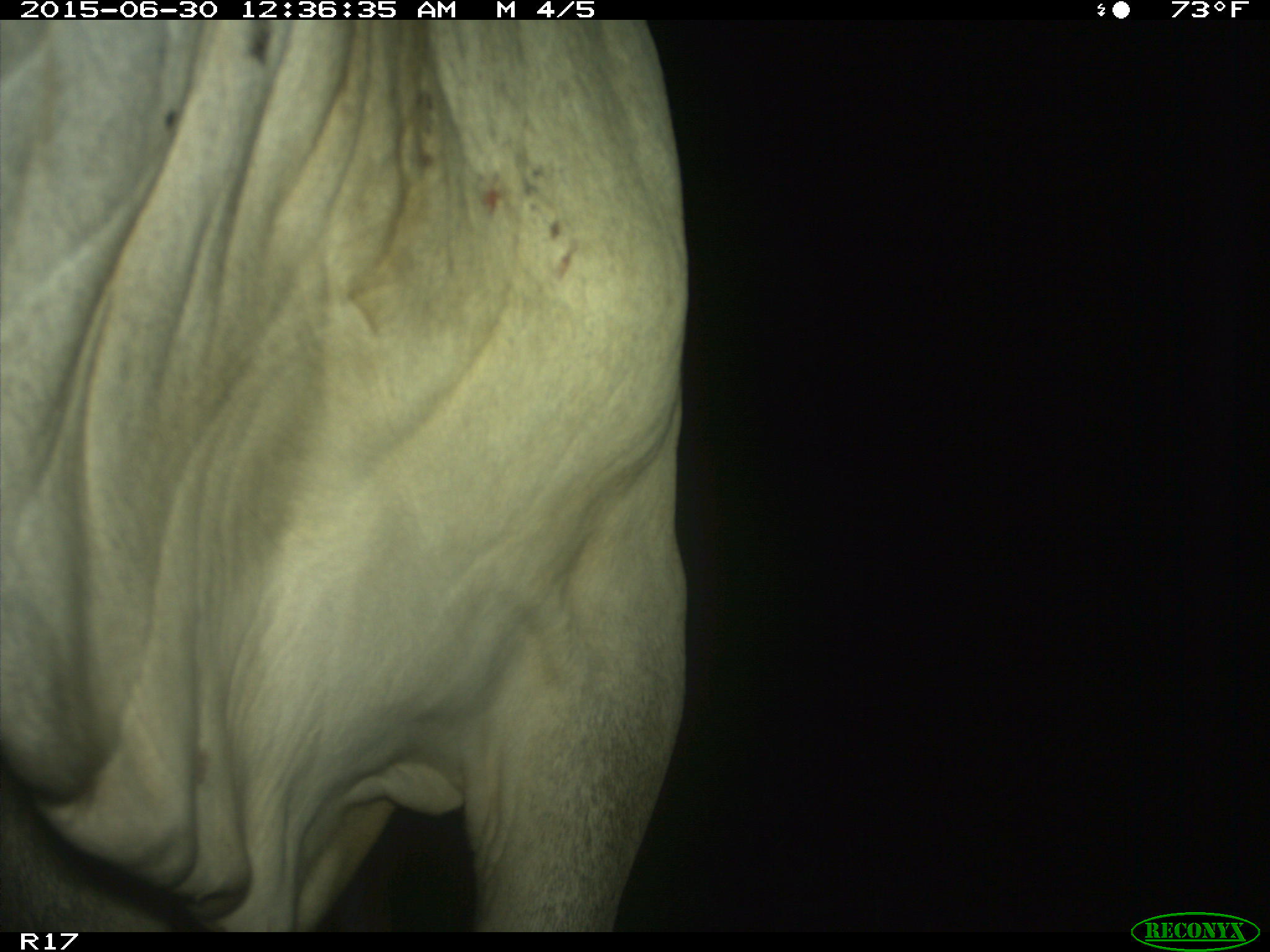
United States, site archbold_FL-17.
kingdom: Animalia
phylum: Chordata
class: Mammalia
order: Artiodactyla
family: Bovidae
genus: Bos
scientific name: Bos taurus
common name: domestic cow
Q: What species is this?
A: Bos taurus (domestic cow).